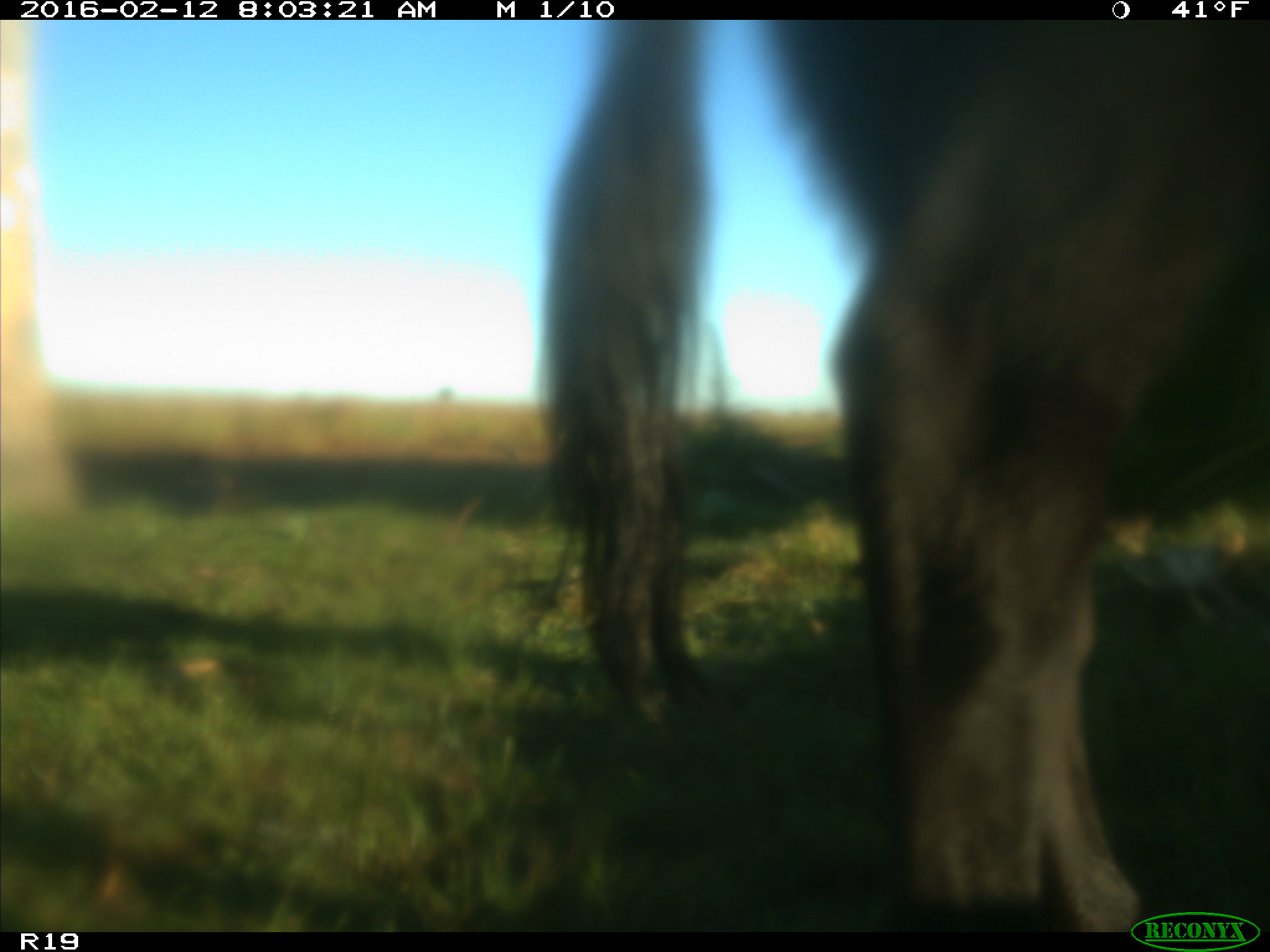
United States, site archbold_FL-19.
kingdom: Animalia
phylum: Chordata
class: Mammalia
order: Artiodactyla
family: Bovidae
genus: Bos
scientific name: Bos taurus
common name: domestic cow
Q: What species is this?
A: Bos taurus (domestic cow).